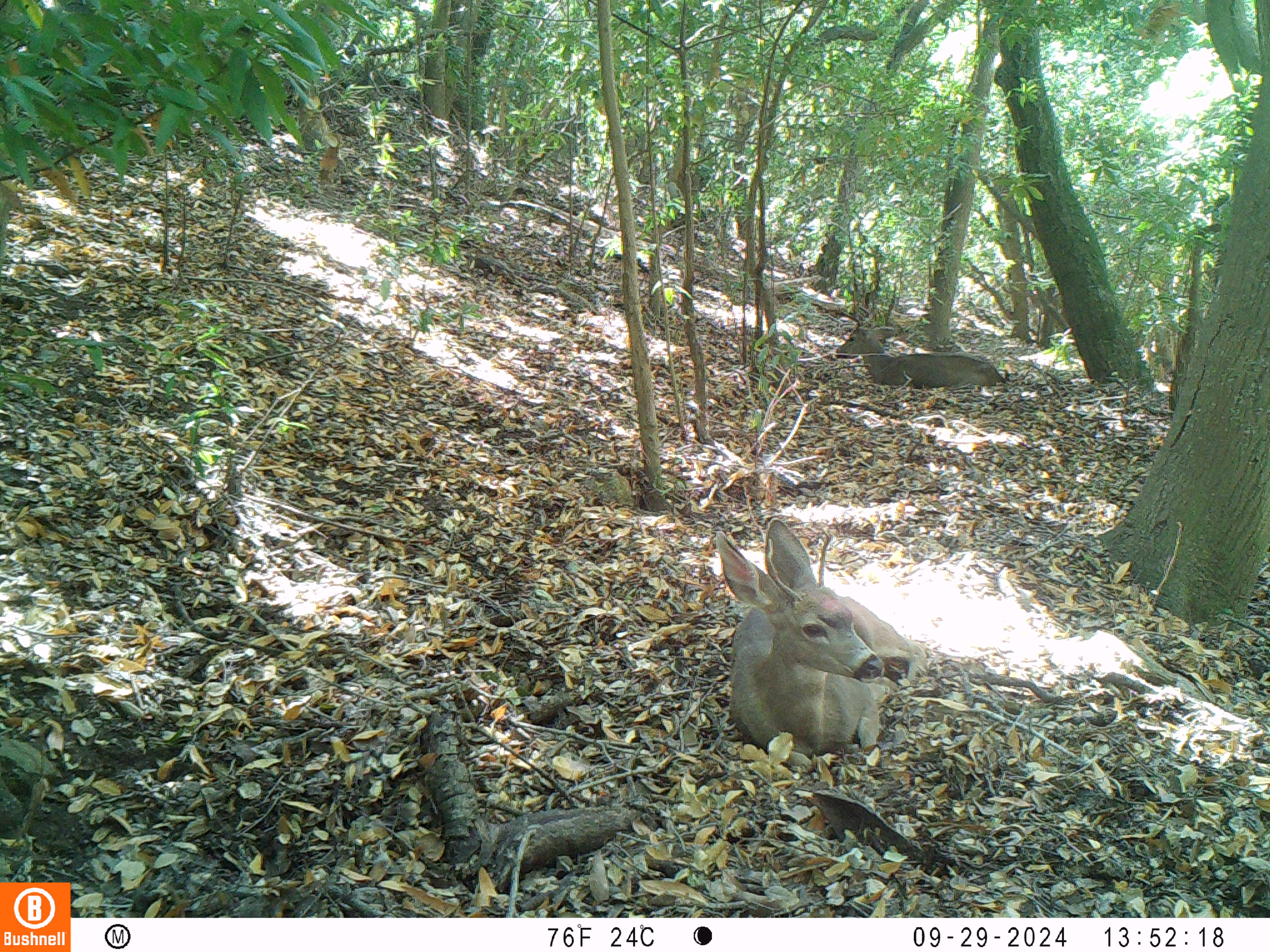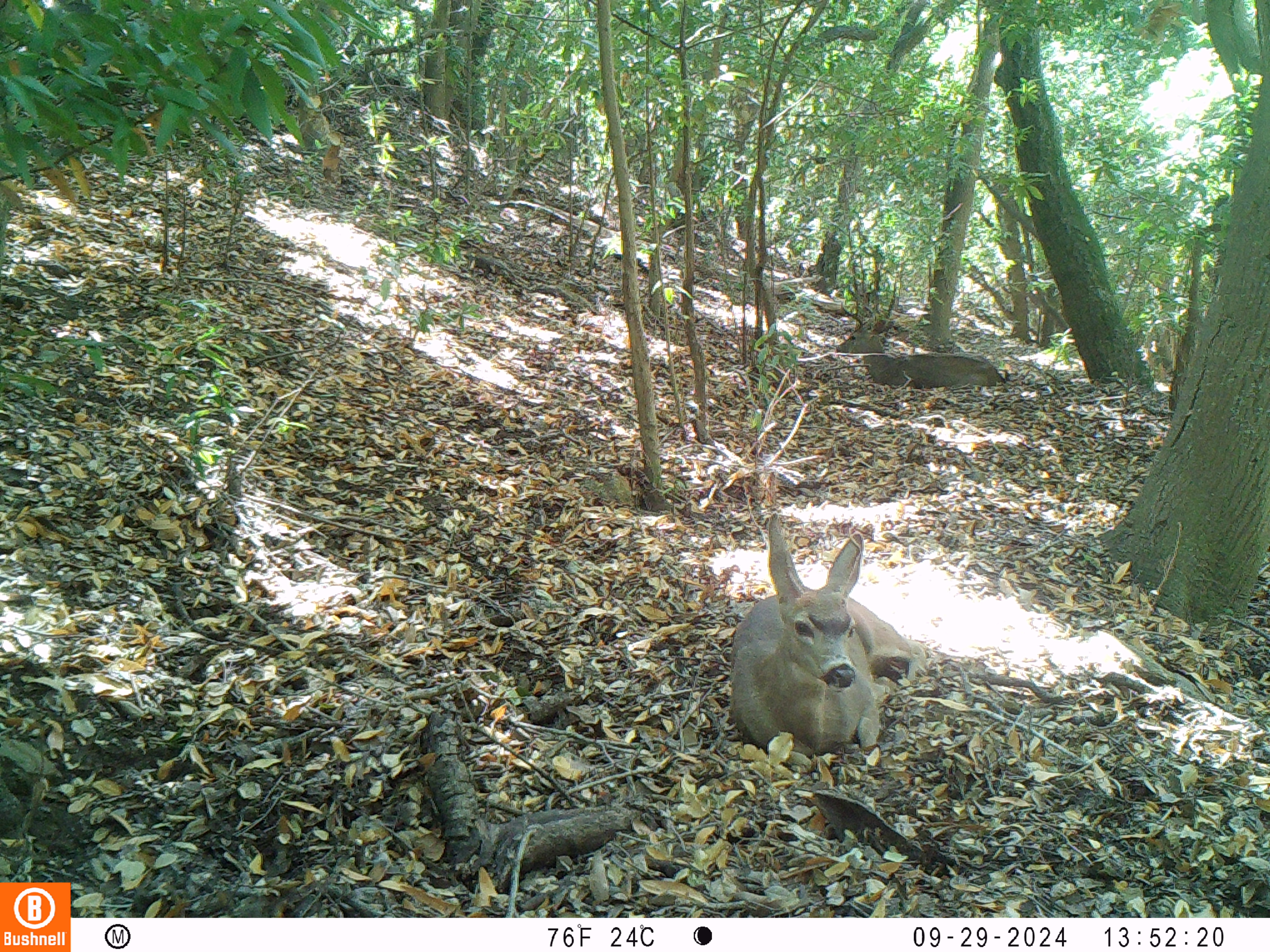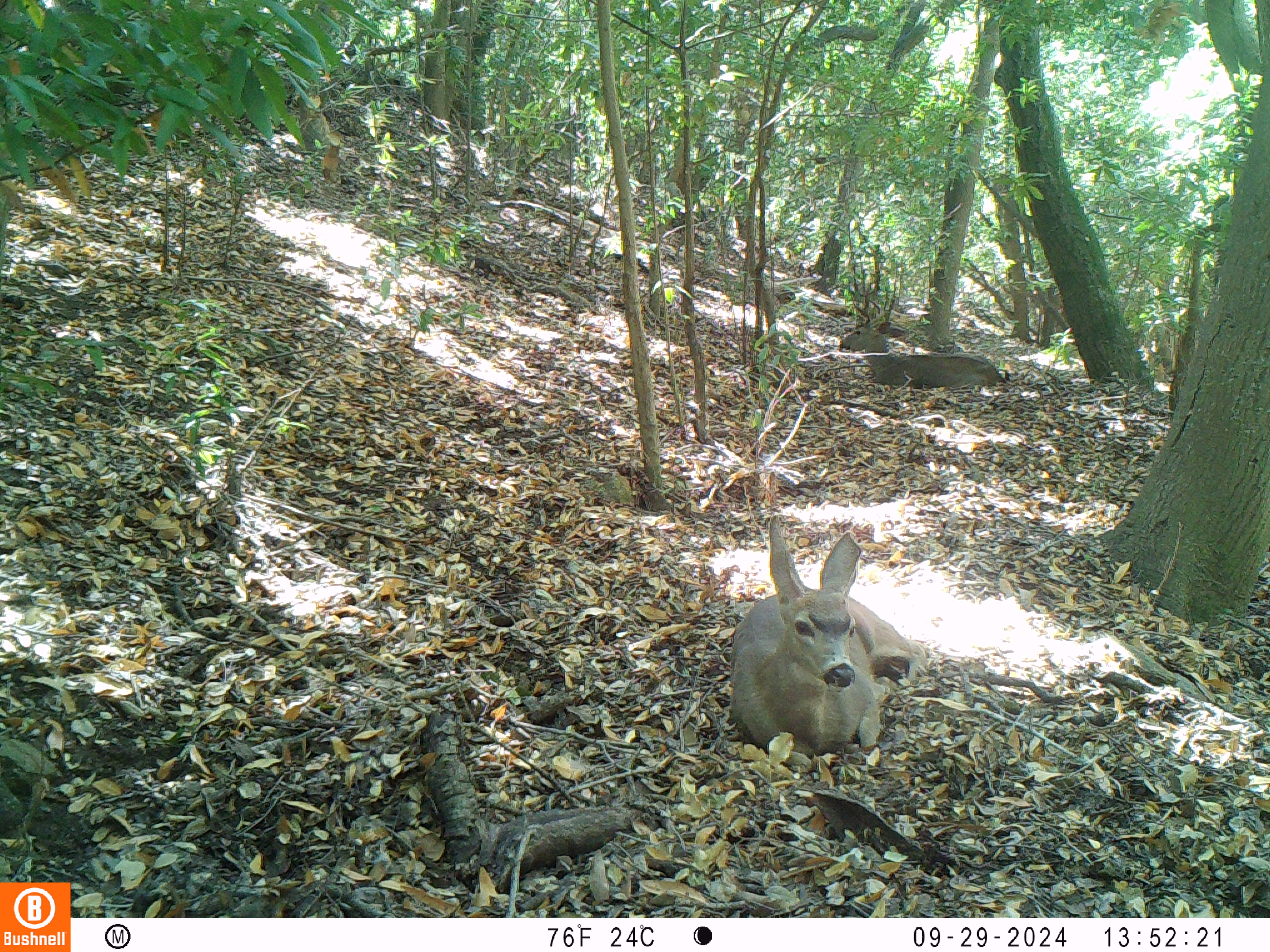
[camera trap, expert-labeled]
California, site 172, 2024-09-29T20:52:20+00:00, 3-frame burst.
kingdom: Animalia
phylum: Chordata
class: Mammalia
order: Artiodactyla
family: Cervidae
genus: Odocoileus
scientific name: Odocoileus hemionus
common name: mule deer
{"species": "mule deer (Odocoileus hemionus)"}